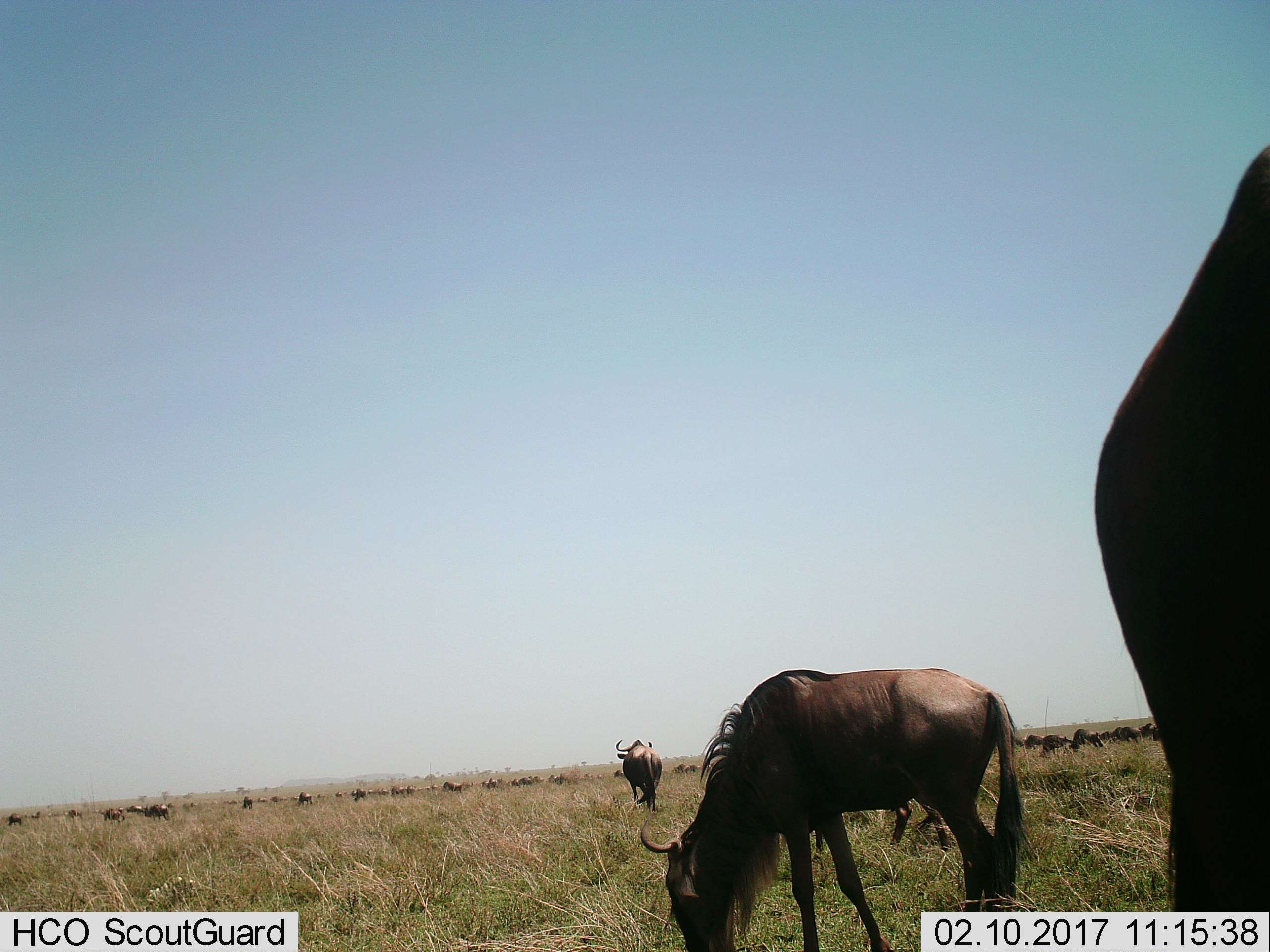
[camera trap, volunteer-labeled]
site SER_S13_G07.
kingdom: Animalia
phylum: Chordata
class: Mammalia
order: Artiodactyla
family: Bovidae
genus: Connochaetes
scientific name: Connochaetes taurinus taurinus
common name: blue wildebeest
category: wildebeestblue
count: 11-50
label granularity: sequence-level